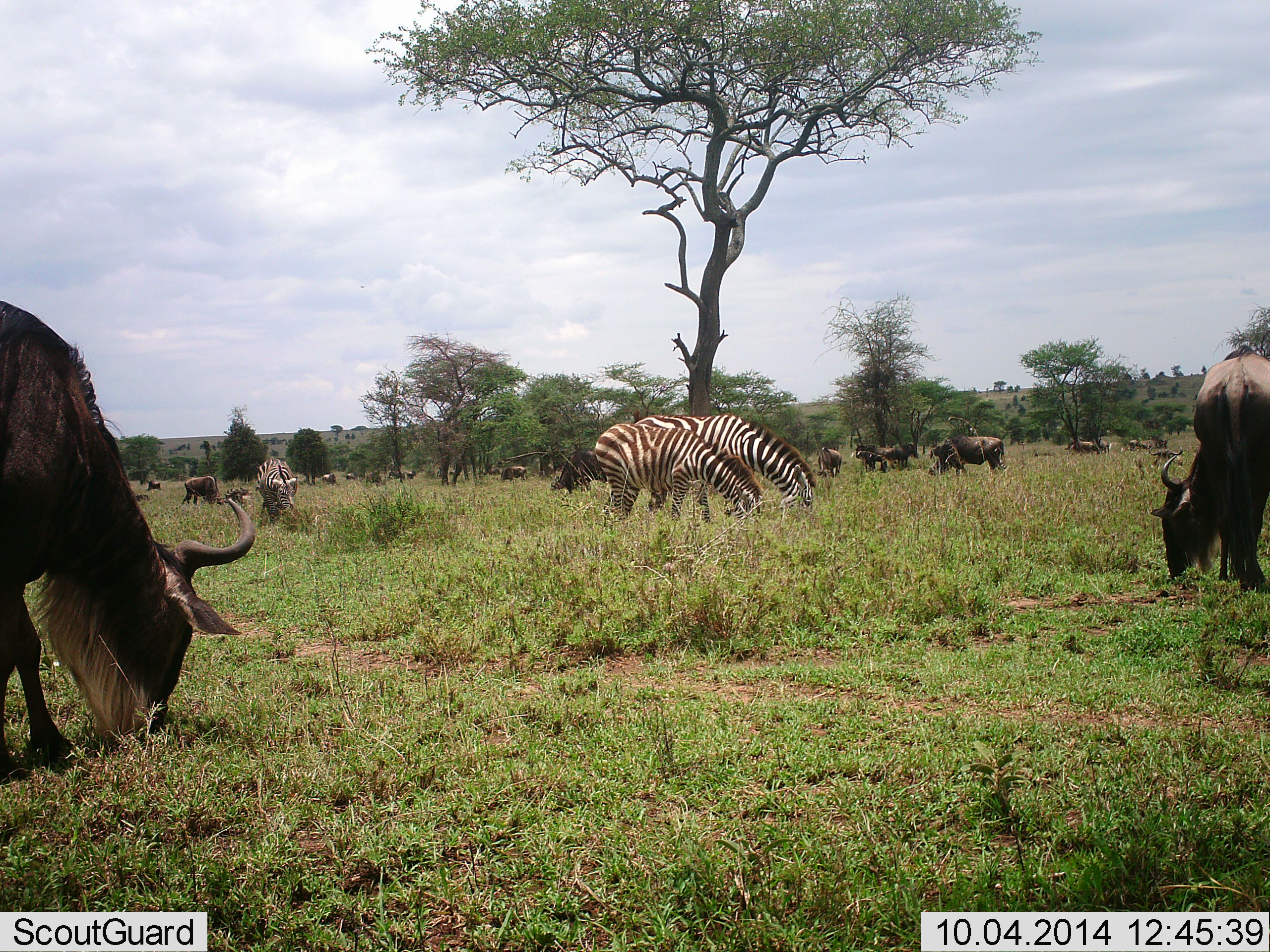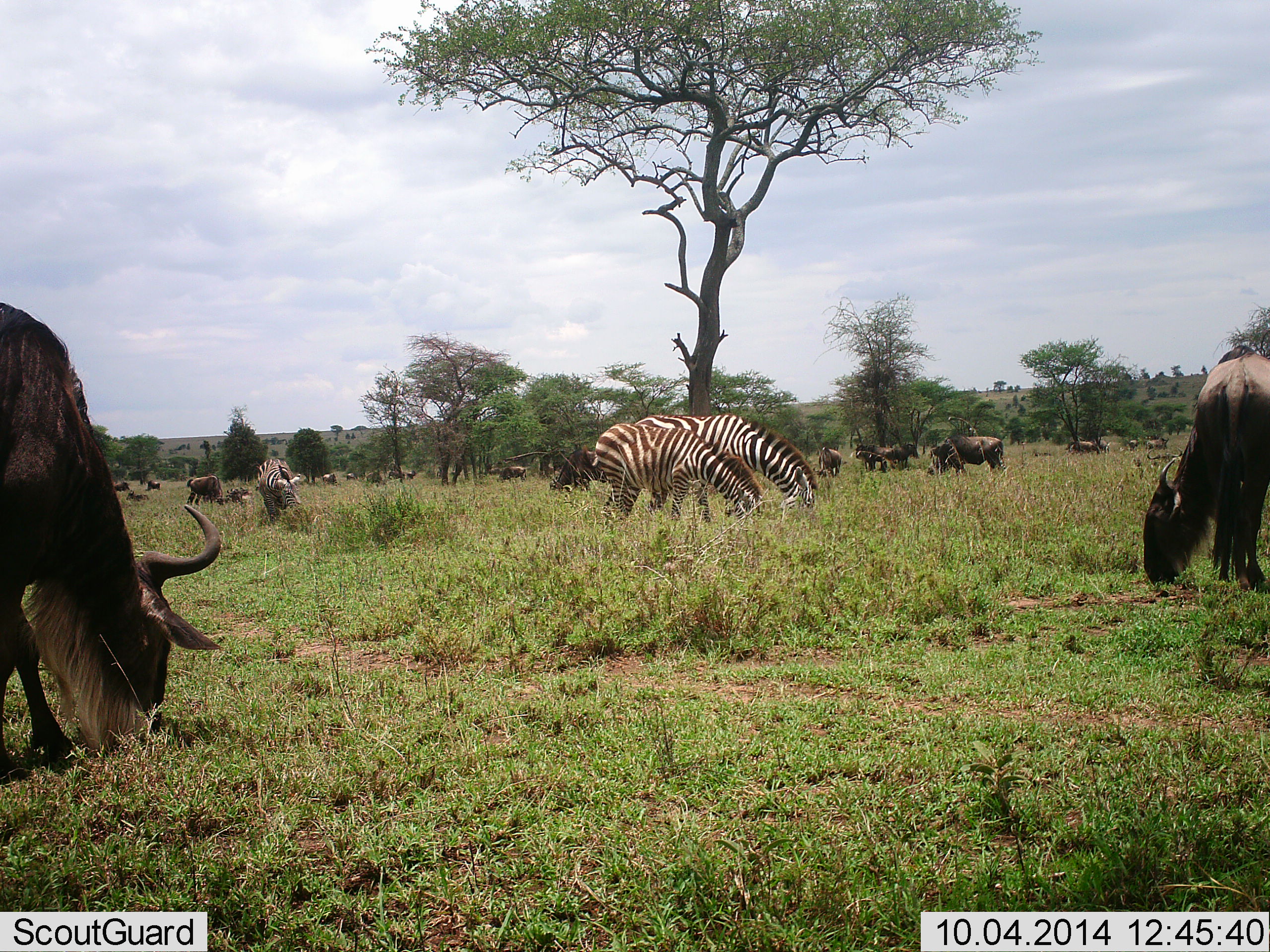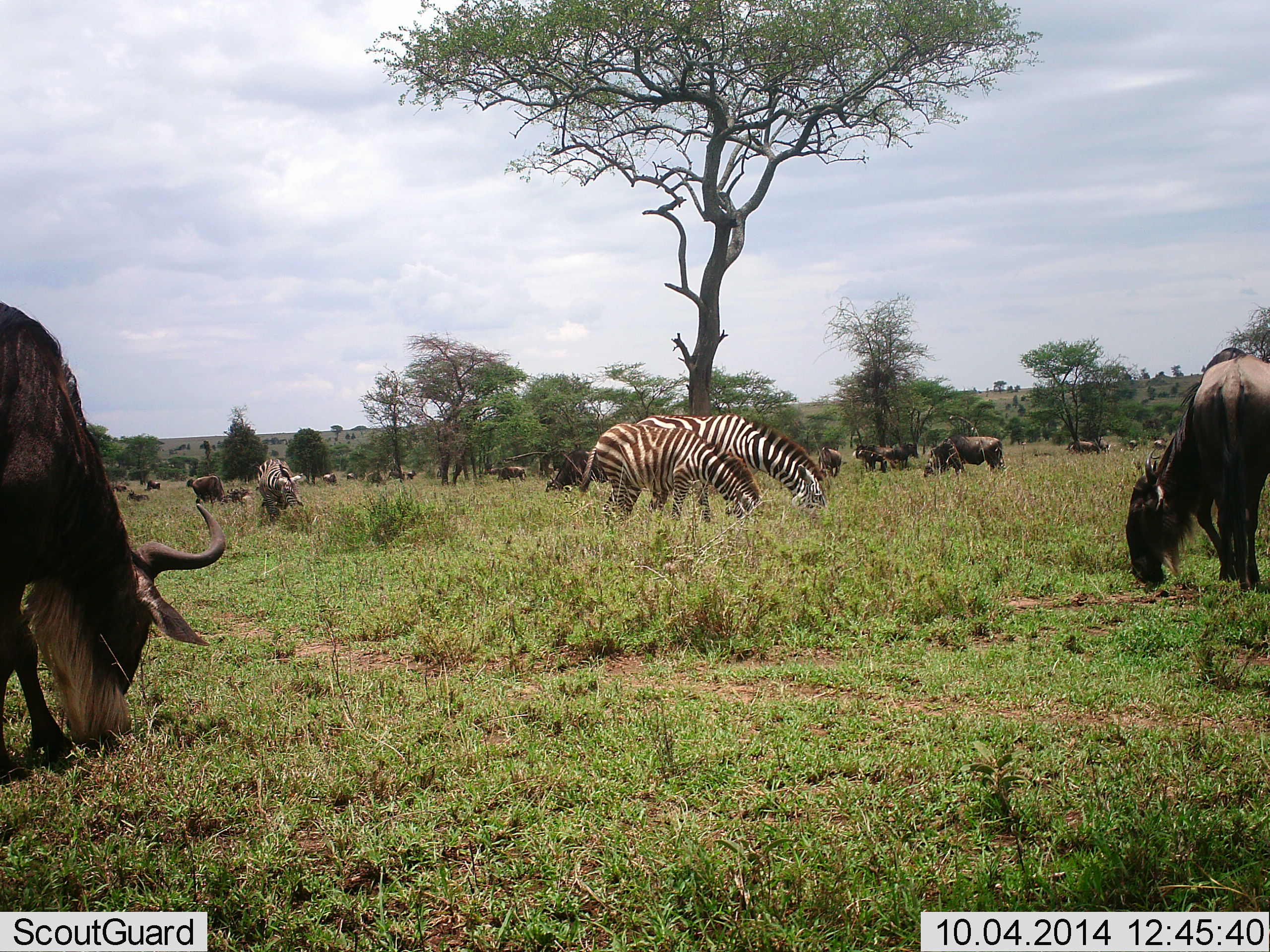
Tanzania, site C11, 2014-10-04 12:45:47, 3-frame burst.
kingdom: Animalia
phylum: Chordata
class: Mammalia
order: Artiodactyla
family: Bovidae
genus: Connochaetes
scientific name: Connochaetes taurinus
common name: blue wildebeest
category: wildebeest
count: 11-50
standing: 20%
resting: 10%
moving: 10%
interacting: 0%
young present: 0%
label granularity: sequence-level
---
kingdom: Animalia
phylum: Chordata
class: Mammalia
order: Perissodactyla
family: Equidae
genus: Equus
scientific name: Equus quagga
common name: plains zebra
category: zebra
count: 3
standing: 10%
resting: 0%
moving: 0%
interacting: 0%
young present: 0%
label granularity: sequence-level